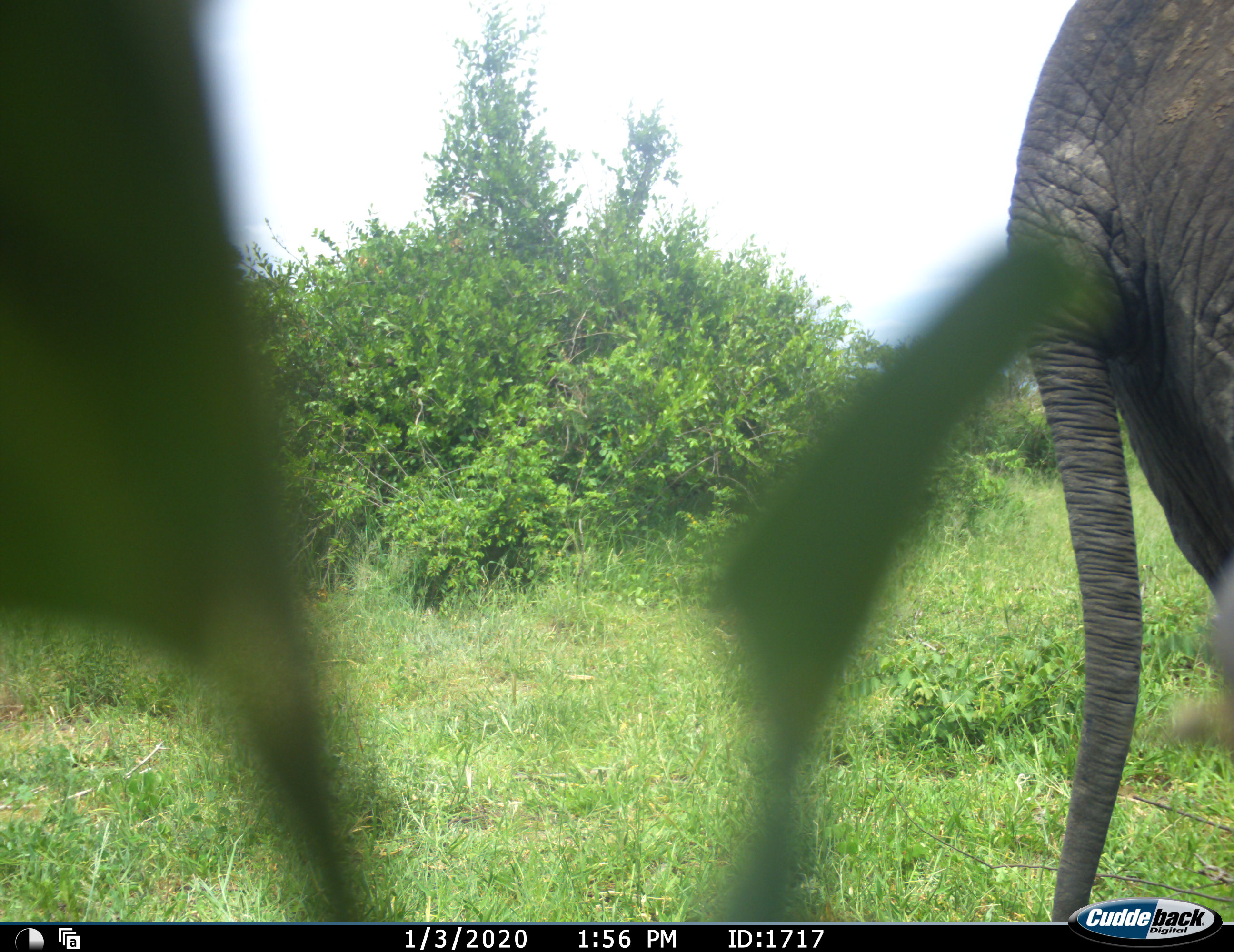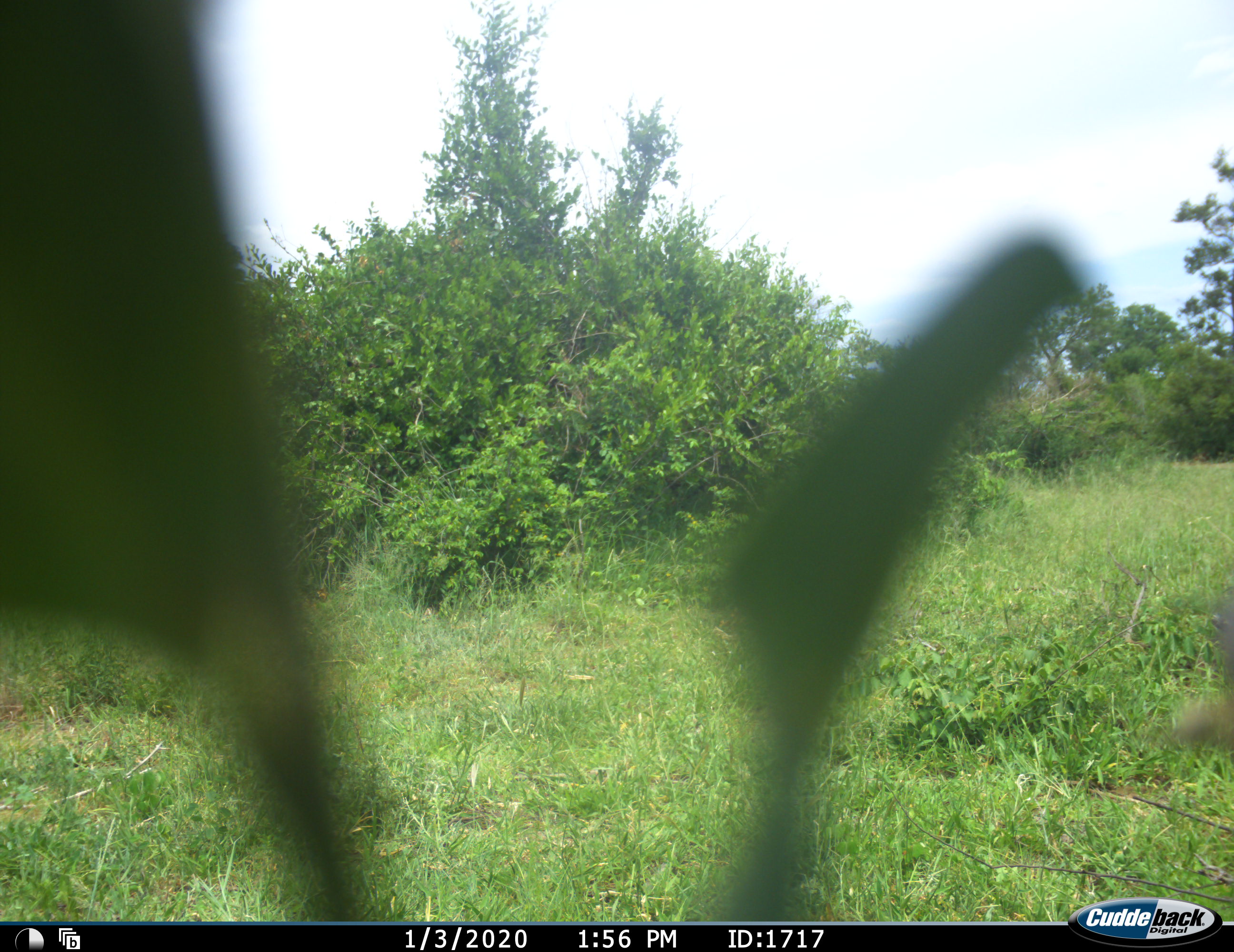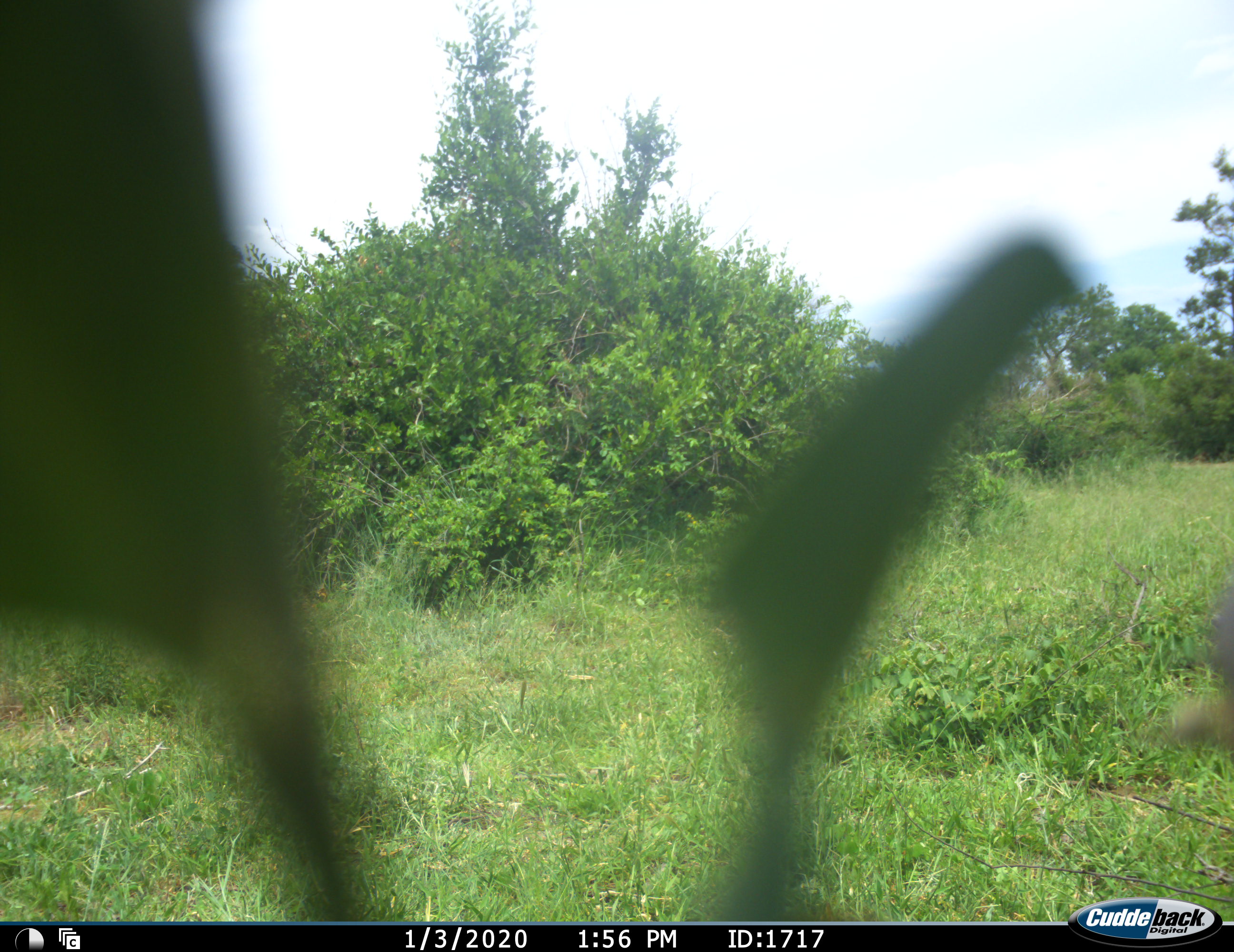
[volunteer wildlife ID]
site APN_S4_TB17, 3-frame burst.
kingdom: Animalia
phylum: Chordata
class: Mammalia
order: Proboscidea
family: Elephantidae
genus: Loxodonta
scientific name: Loxodonta africana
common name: african bush elephant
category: elephant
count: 1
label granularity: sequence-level